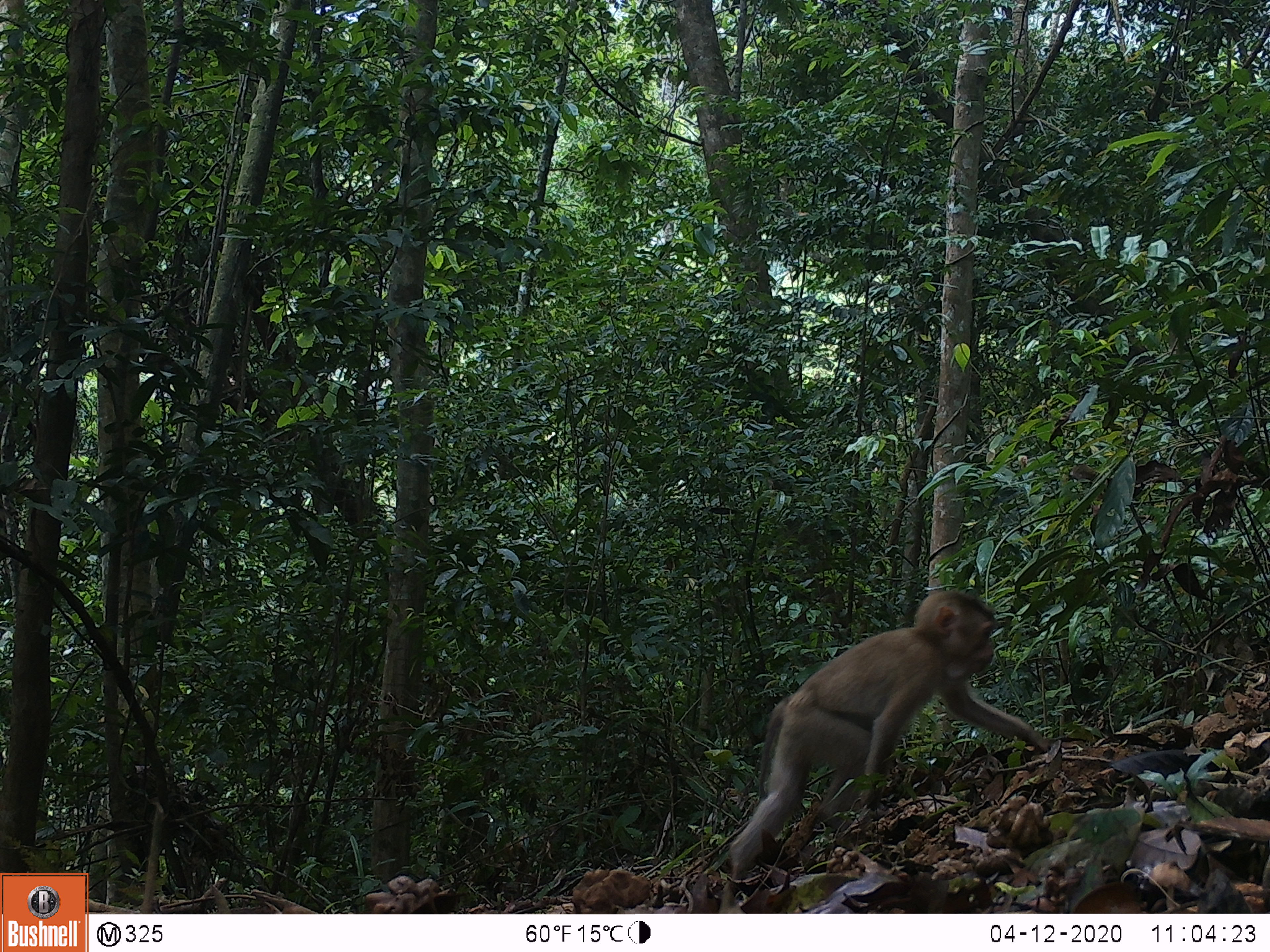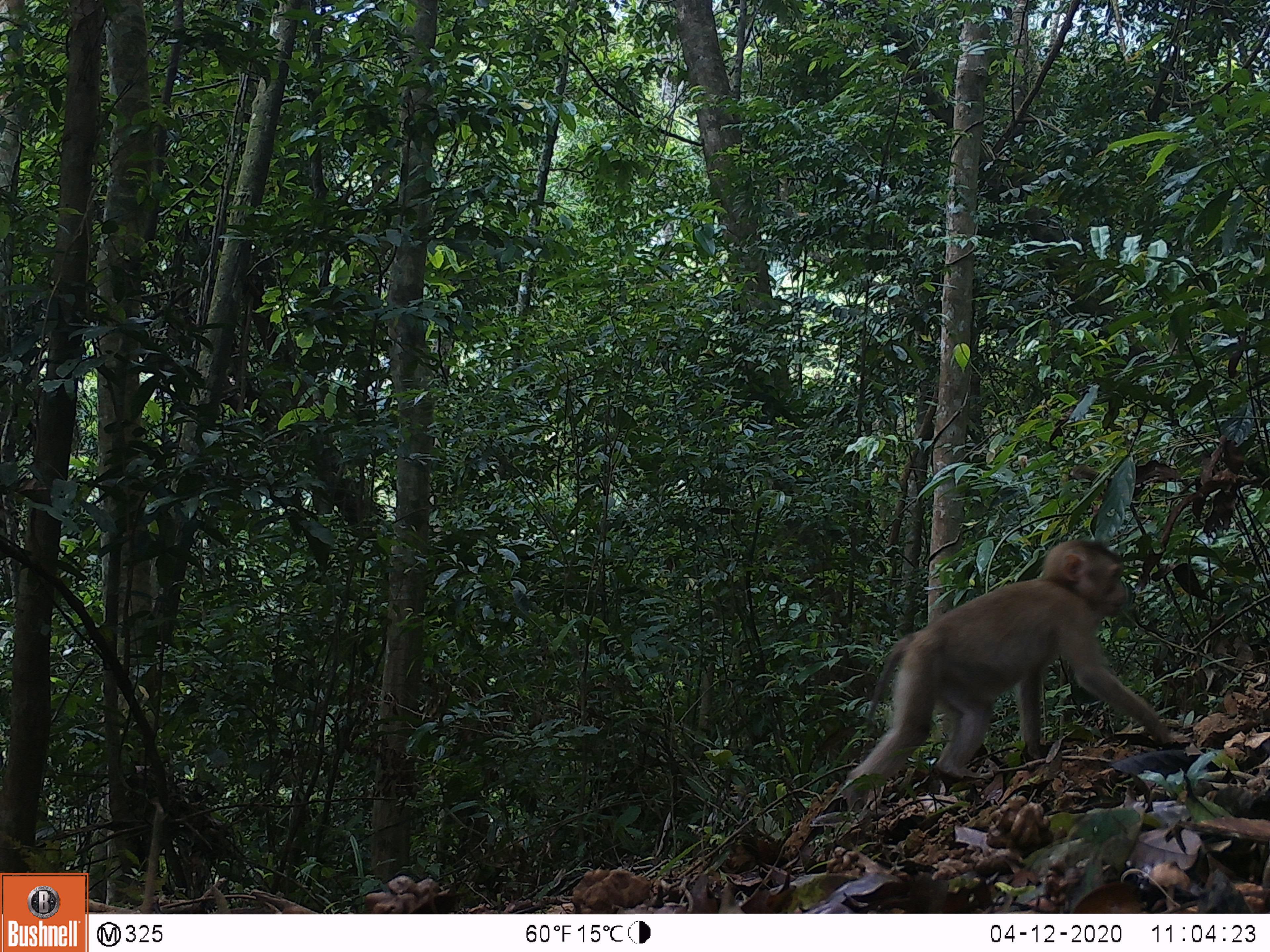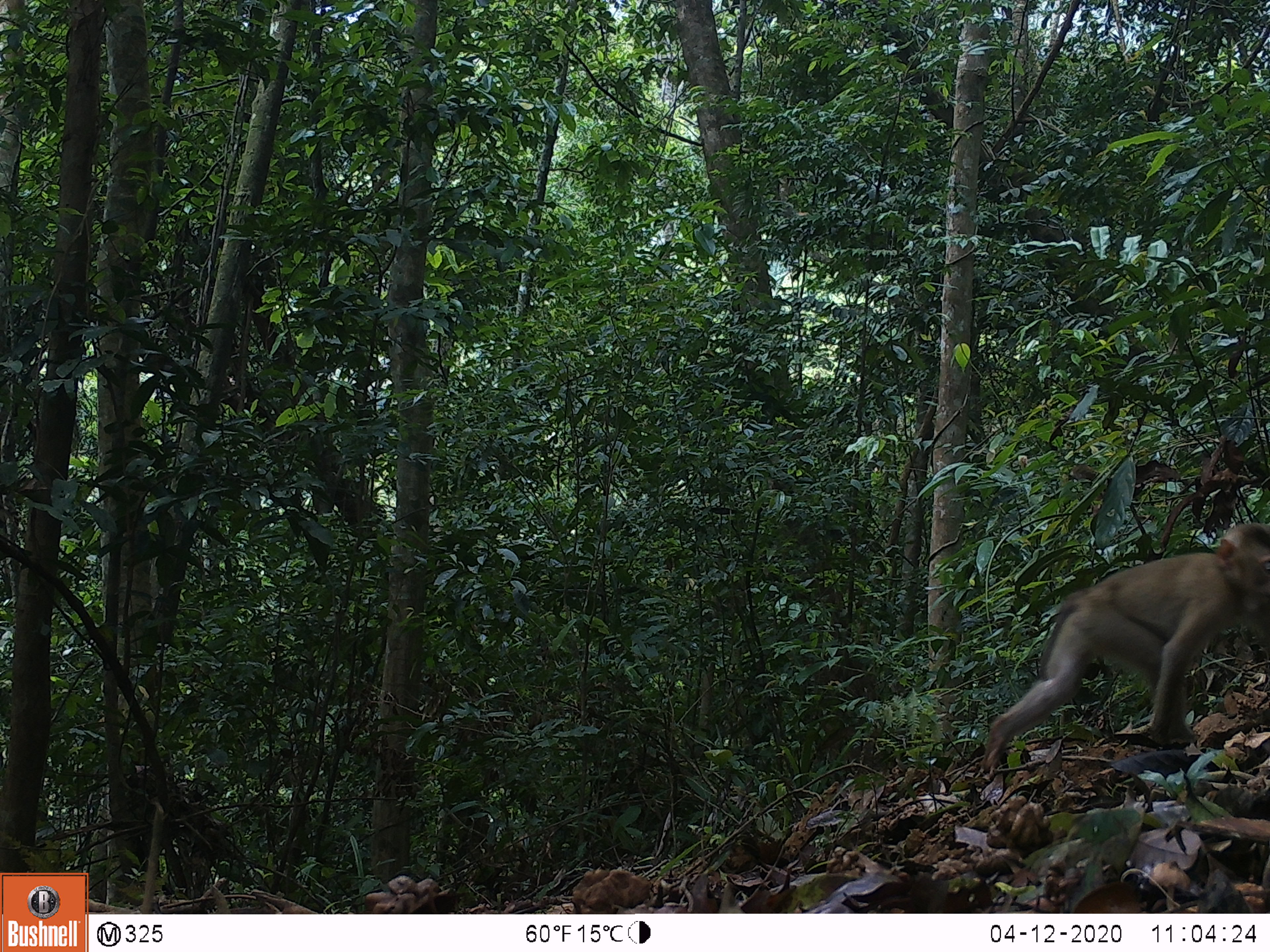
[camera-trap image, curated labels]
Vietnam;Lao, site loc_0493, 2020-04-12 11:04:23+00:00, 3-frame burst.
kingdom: Animalia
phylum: Chordata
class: Mammalia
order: Primates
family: Cercopithecidae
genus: Macaca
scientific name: Macaca nemestrina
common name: pig-tailed macaque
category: pig tailed macaque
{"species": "pig tailed macaque (pig-tailed macaque) (Macaca nemestrina)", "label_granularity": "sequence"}